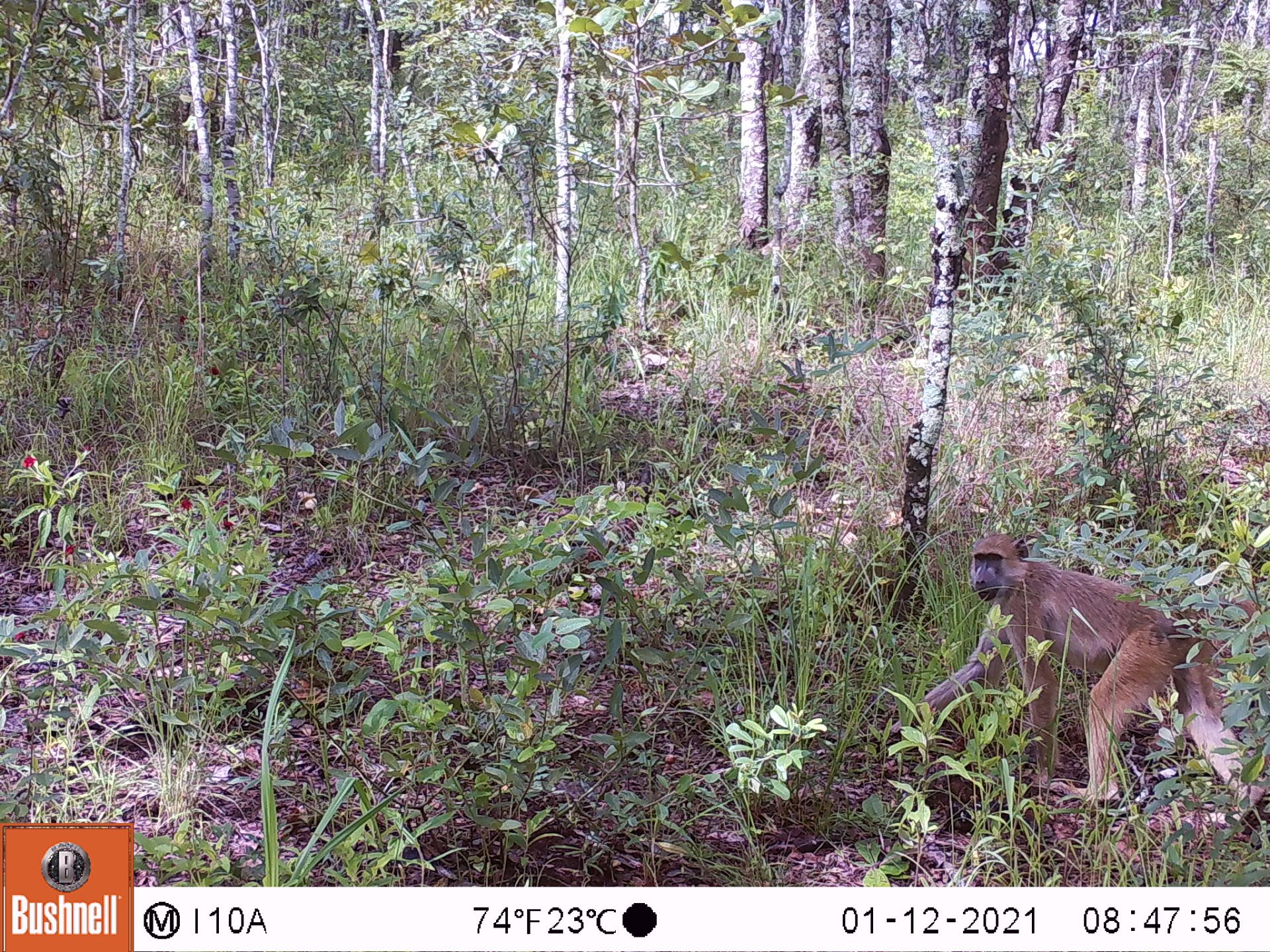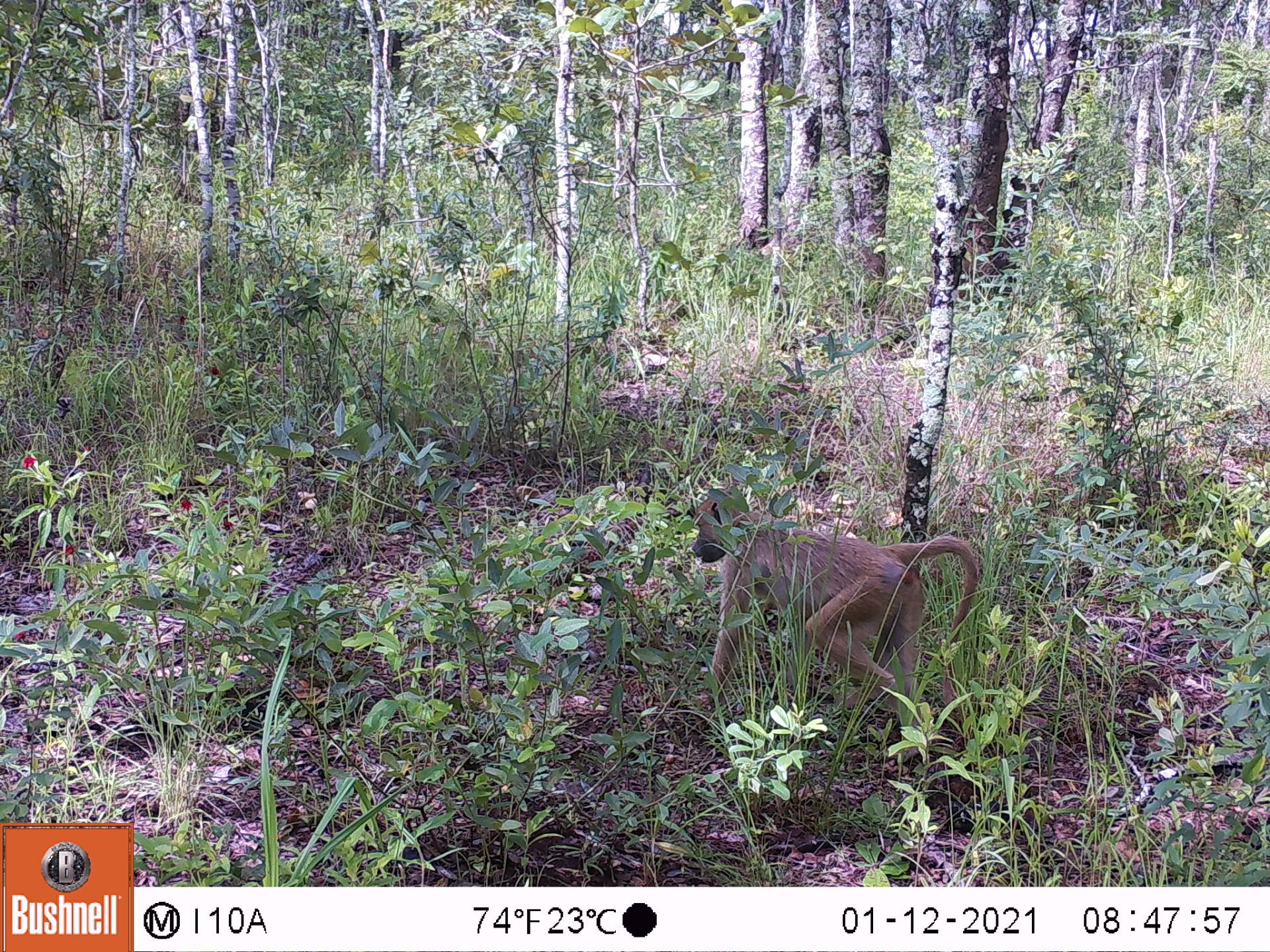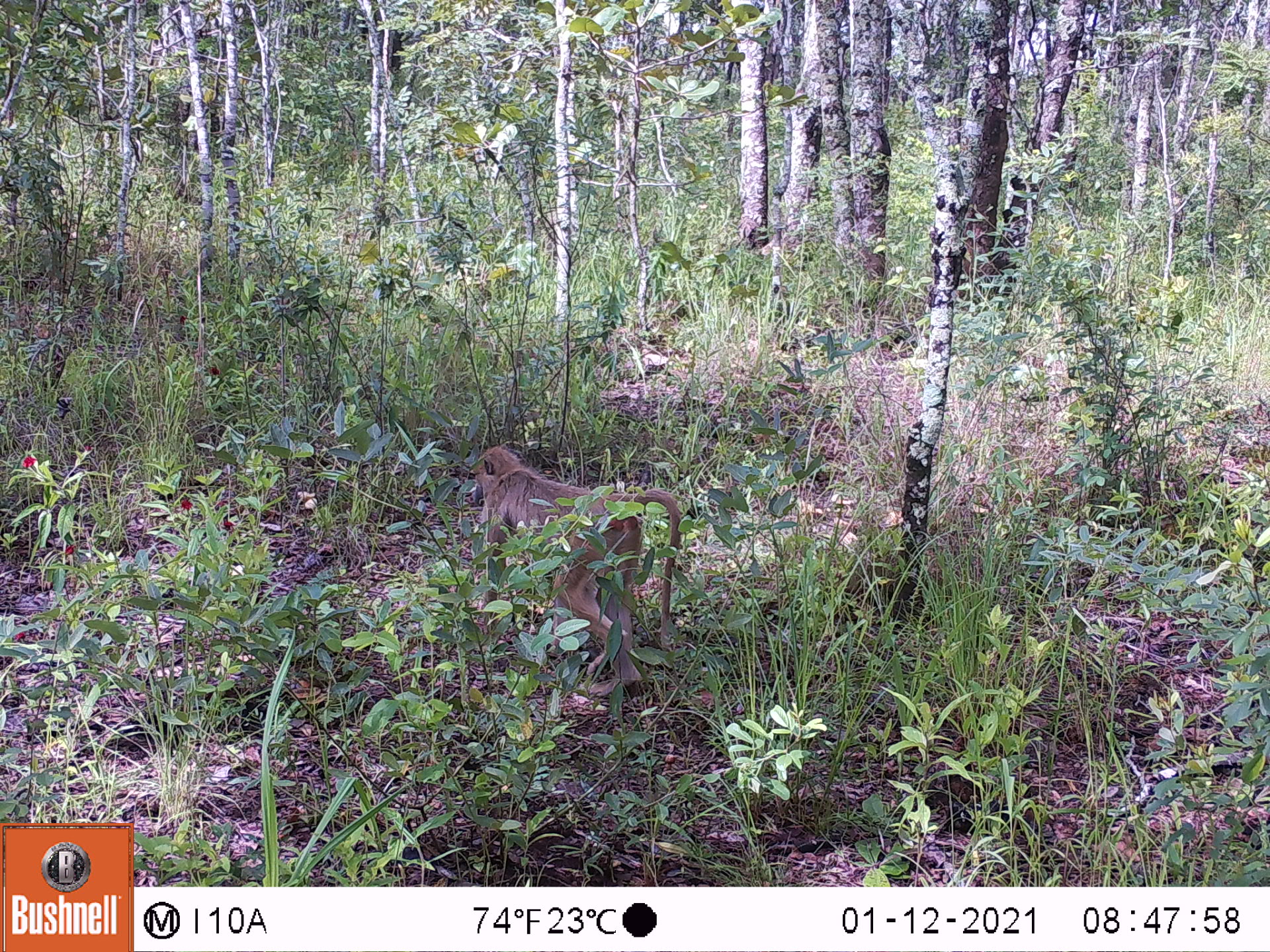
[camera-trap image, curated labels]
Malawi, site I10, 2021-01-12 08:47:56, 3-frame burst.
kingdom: Animalia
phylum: Chordata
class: Mammalia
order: Primates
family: Cercopithecidae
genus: Papio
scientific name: Papio cynocephalus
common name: yellow baboon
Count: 1.